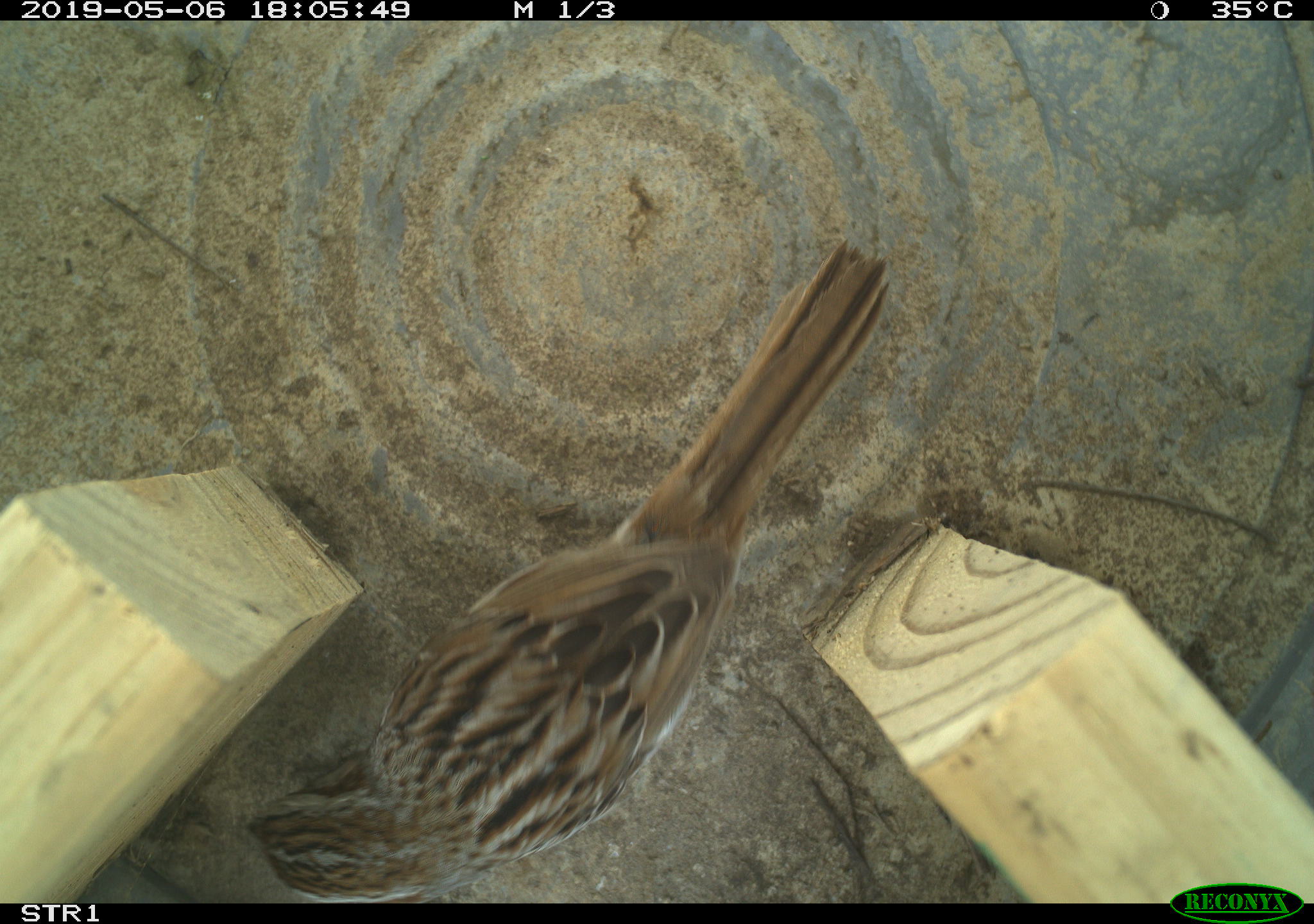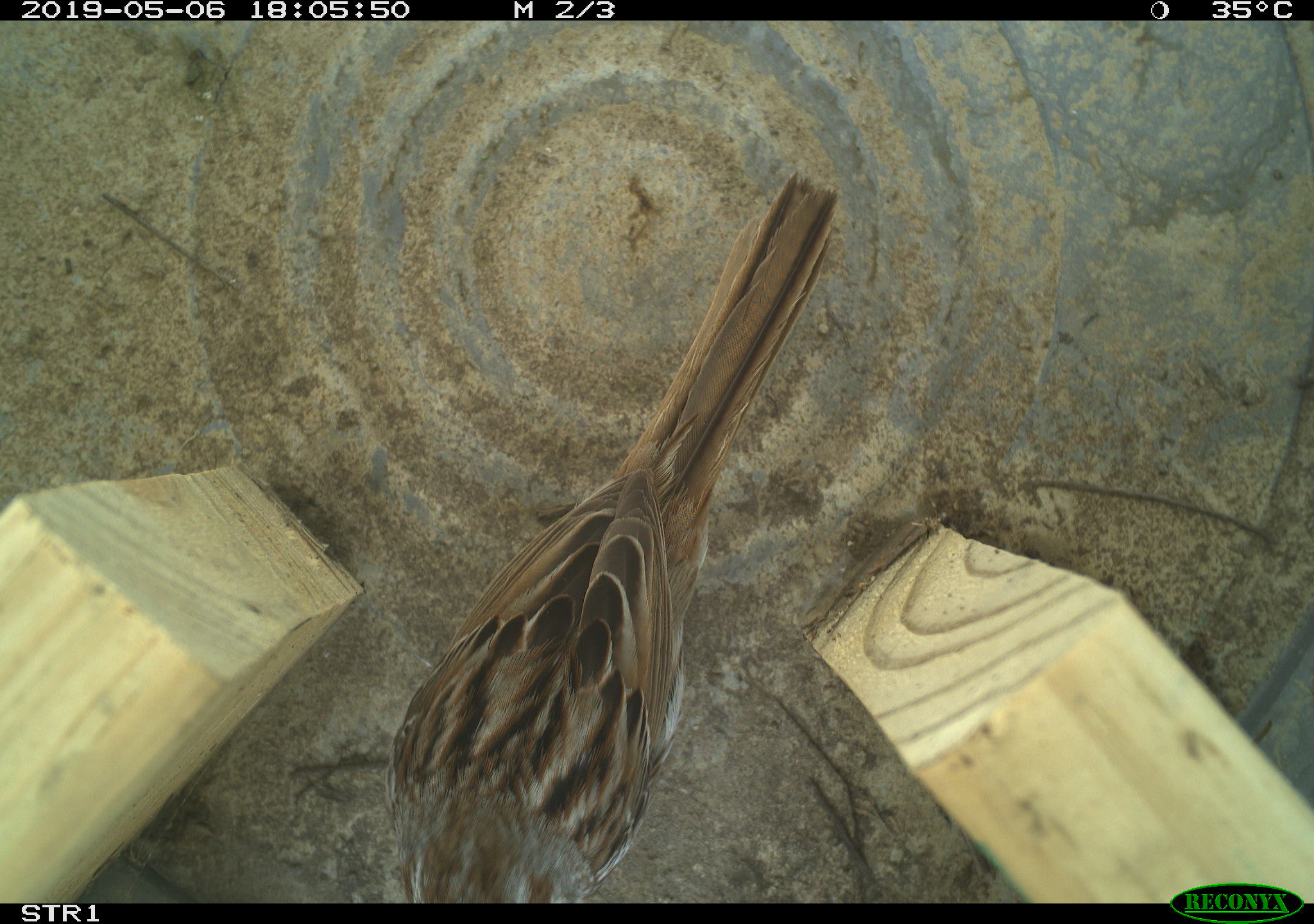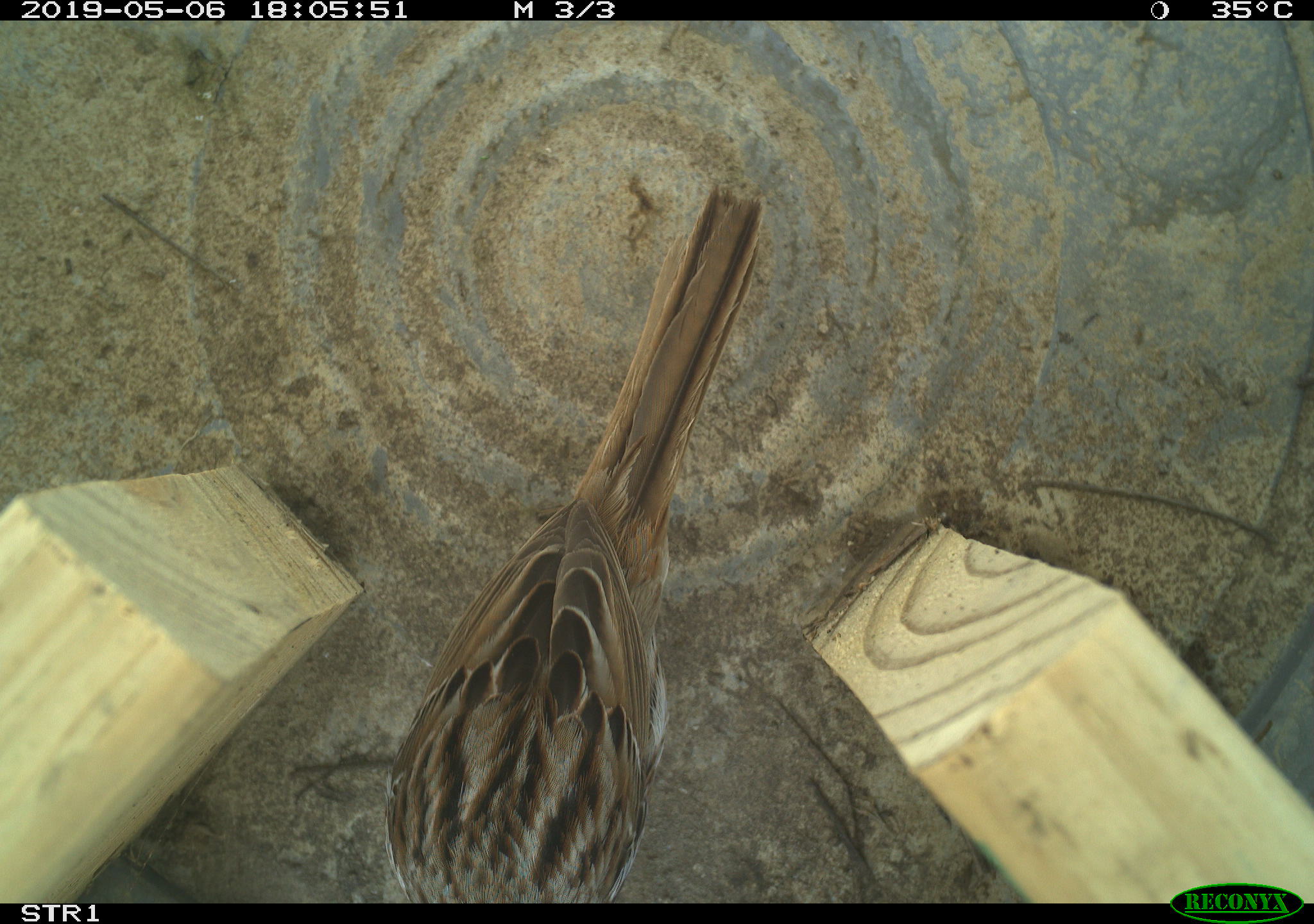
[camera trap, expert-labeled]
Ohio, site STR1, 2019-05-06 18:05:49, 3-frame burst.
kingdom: Animalia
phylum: Chordata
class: Aves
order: Passeriformes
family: Passerellidae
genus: Melospiza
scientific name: Melospiza melodia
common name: song sparrow